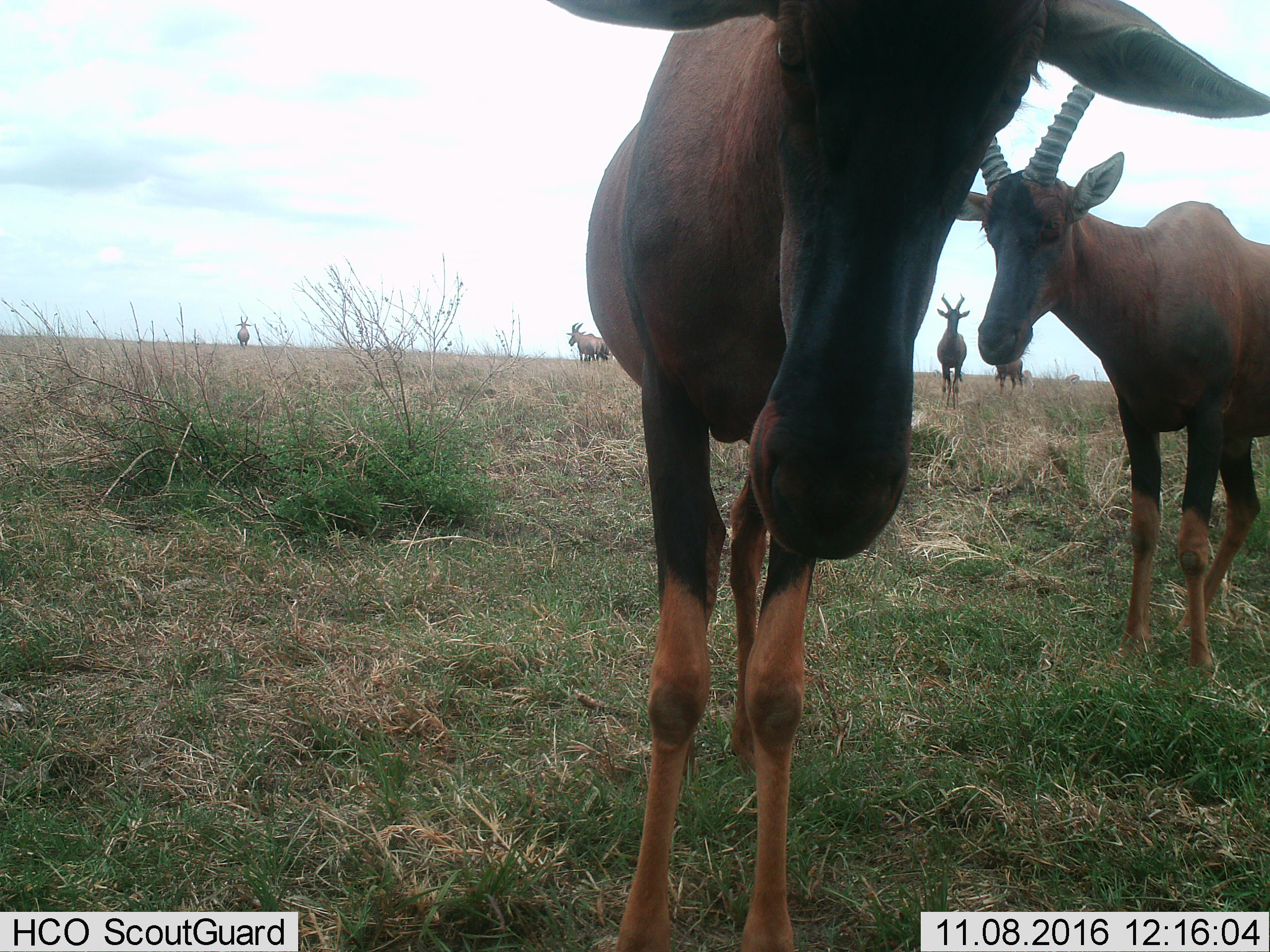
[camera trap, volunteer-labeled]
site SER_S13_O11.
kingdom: Animalia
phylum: Chordata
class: Mammalia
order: Artiodactyla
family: Bovidae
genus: Damaliscus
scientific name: Damaliscus lunatus jimela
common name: topi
Topi (Damaliscus lunatus jimela), count 6. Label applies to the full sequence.